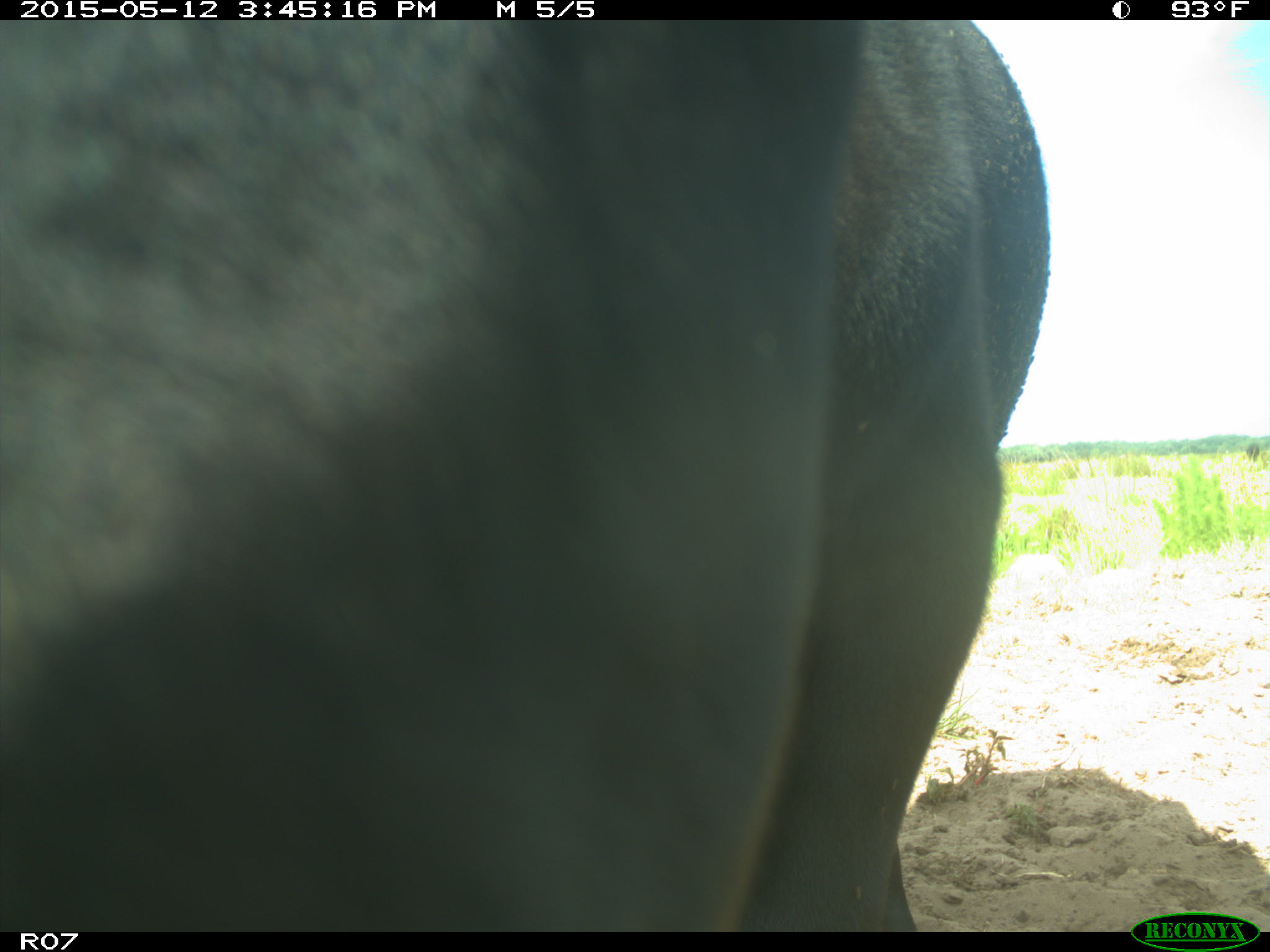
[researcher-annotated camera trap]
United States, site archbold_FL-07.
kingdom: Animalia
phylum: Chordata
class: Mammalia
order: Artiodactyla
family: Bovidae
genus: Bos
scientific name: Bos taurus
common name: domestic cow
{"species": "Bos taurus (domestic cow)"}